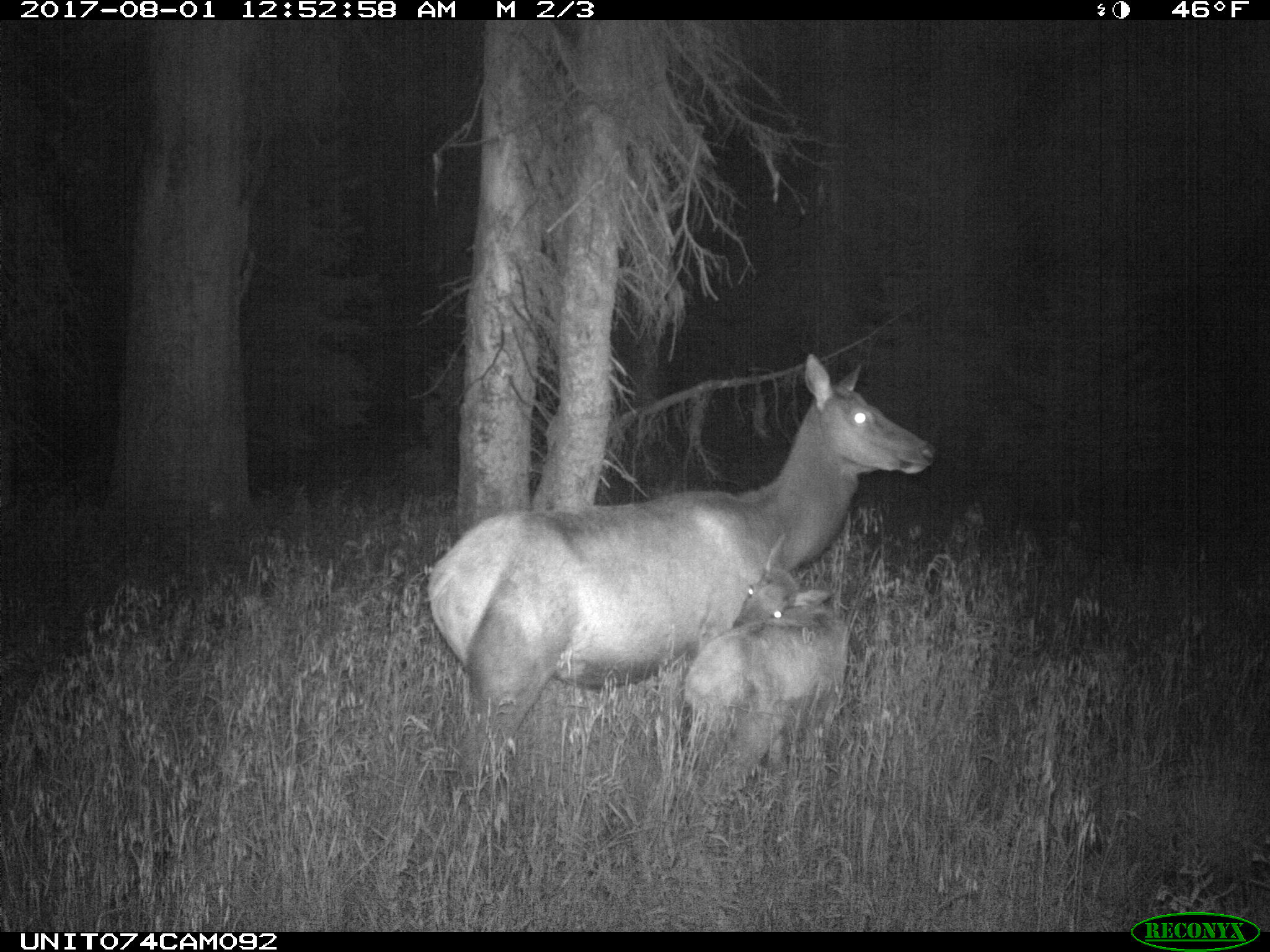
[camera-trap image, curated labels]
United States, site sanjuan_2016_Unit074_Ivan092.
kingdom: Animalia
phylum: Chordata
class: Mammalia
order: Artiodactyla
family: Cervidae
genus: Cervus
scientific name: Cervus elaphus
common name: red deer